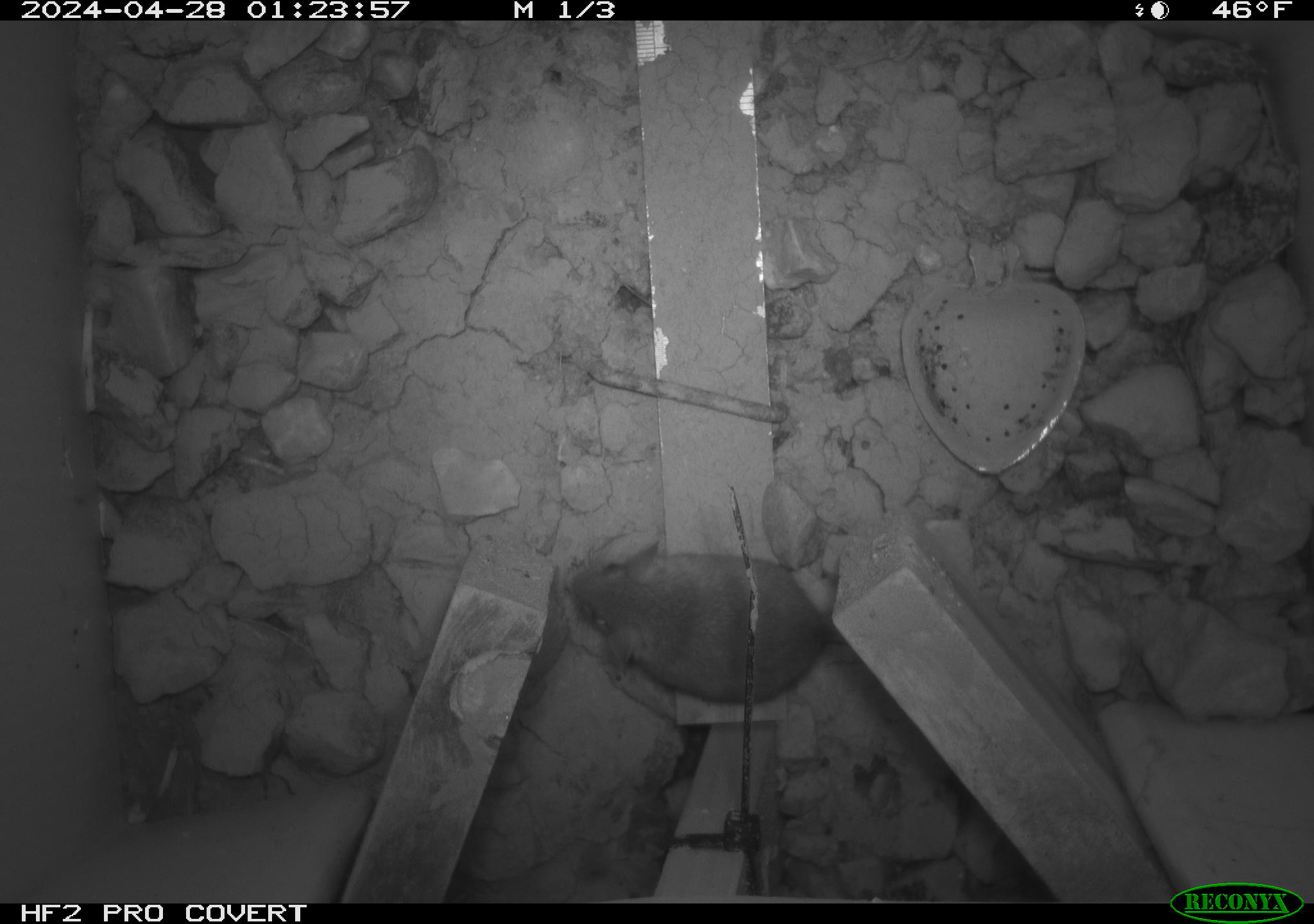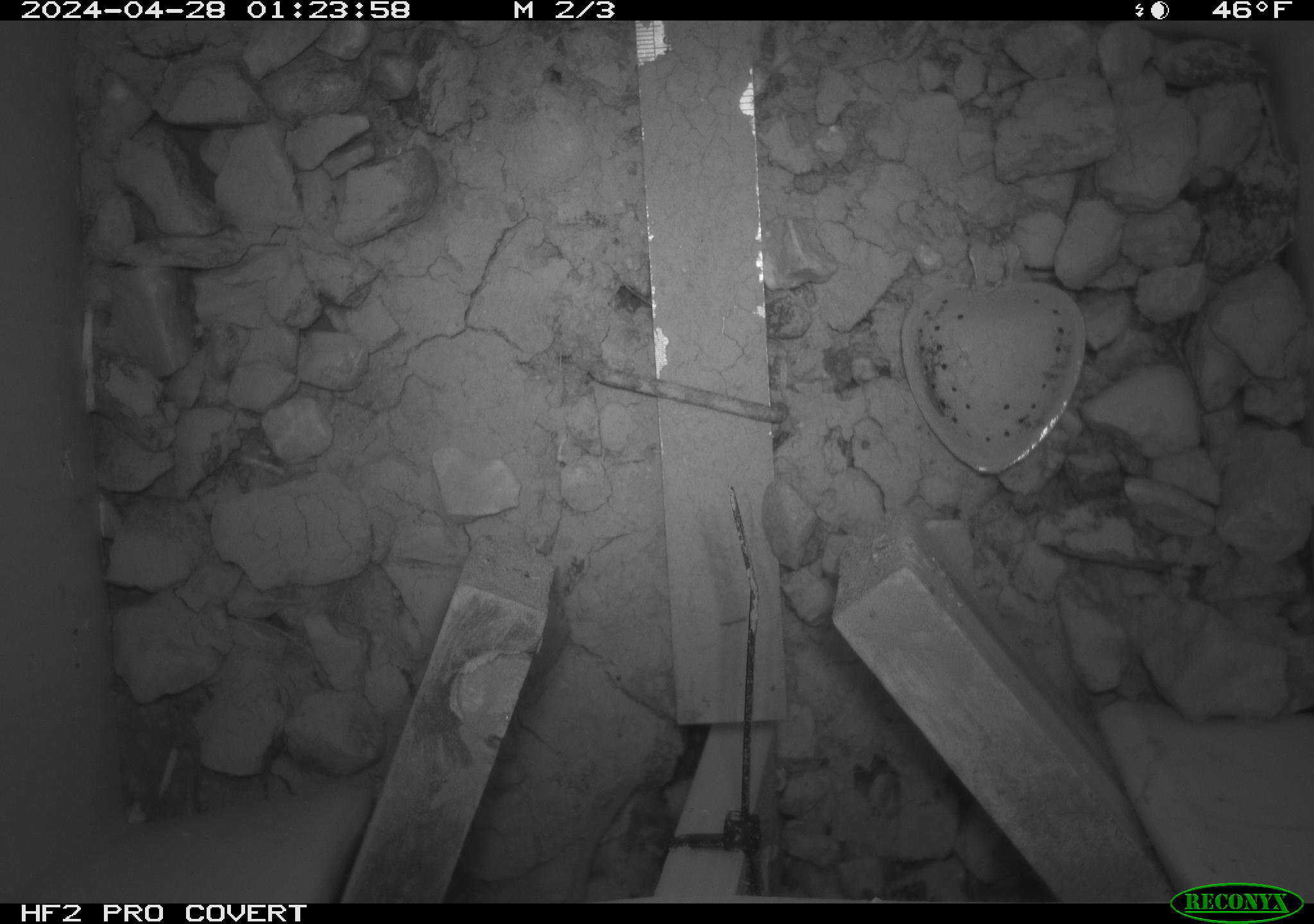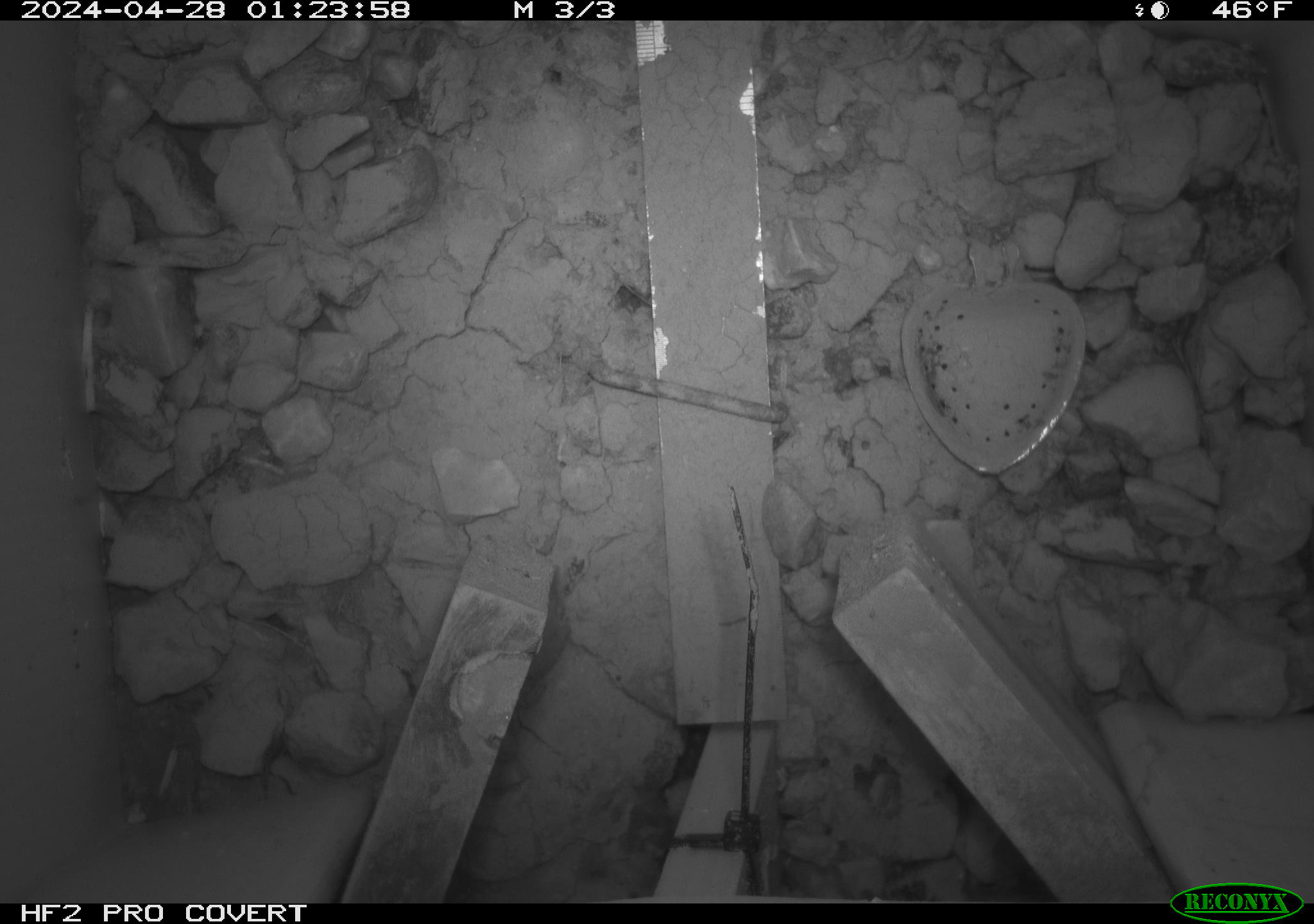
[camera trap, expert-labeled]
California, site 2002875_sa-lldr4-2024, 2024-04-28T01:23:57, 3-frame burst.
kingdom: Animalia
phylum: Chordata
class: Mammalia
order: Rodentia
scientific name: Rodentia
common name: mouse species